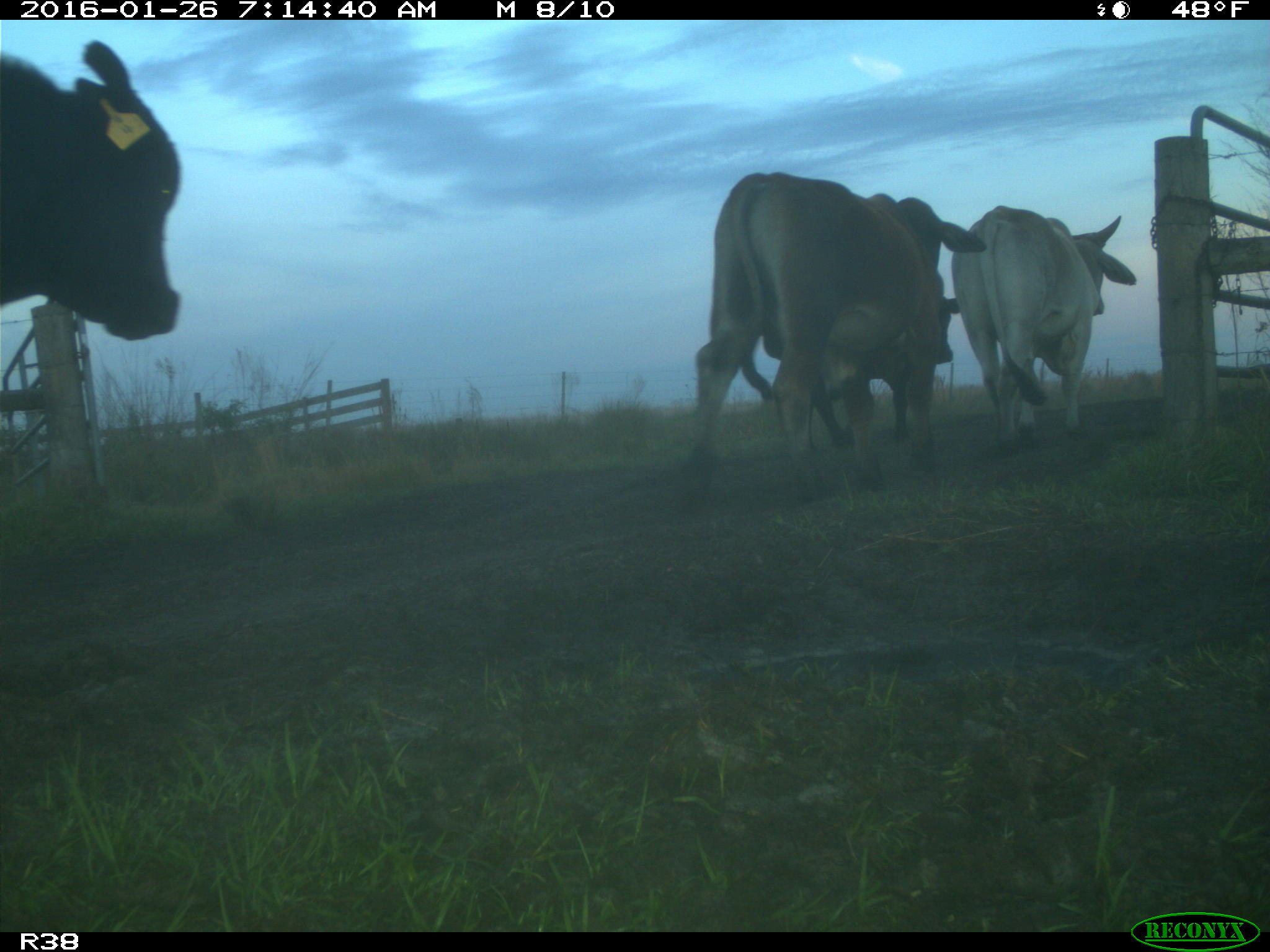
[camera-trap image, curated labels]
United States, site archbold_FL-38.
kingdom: Animalia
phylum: Chordata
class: Mammalia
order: Artiodactyla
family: Bovidae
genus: Bos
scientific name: Bos taurus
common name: domestic cow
Bos taurus (domestic cow).